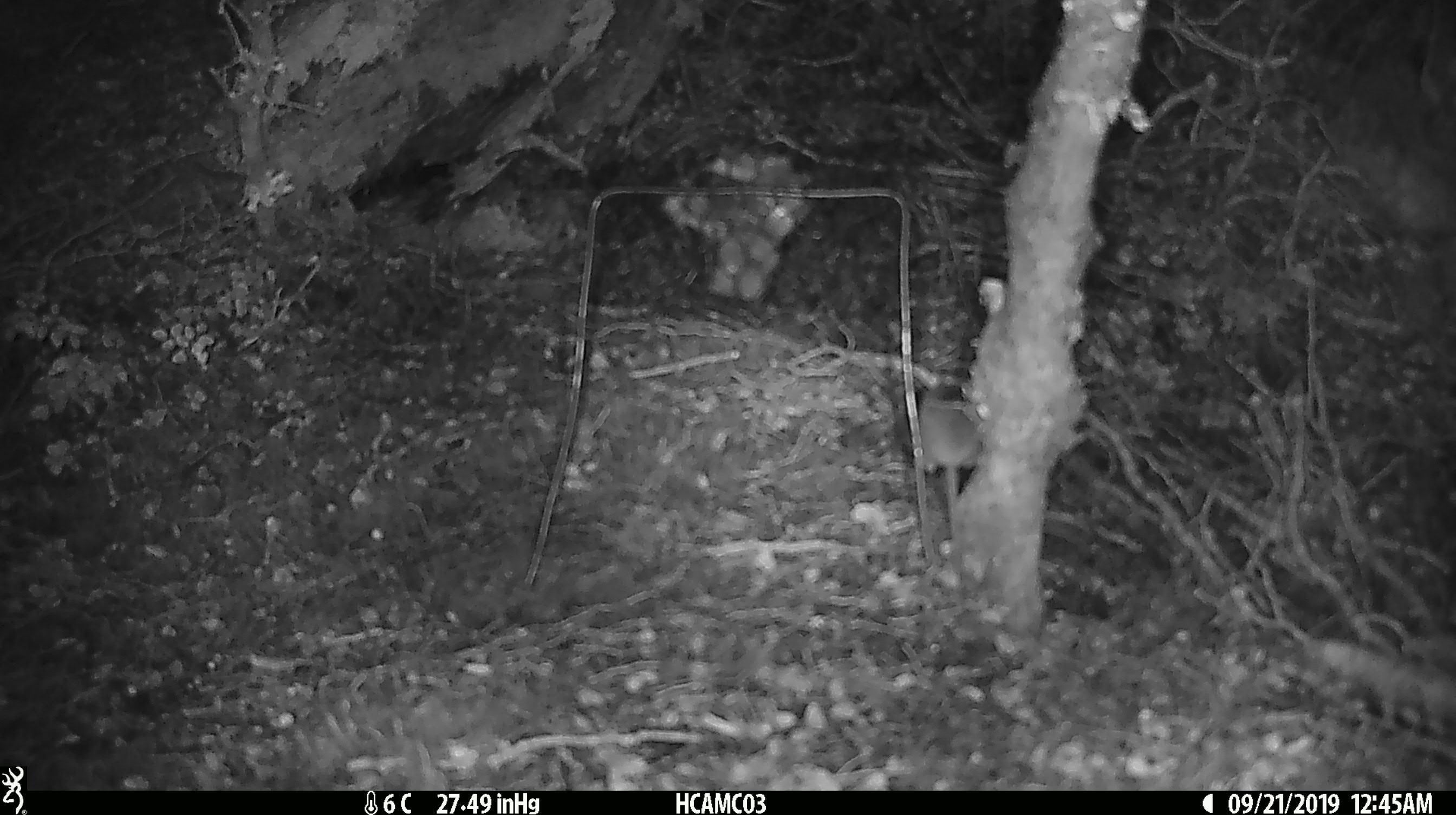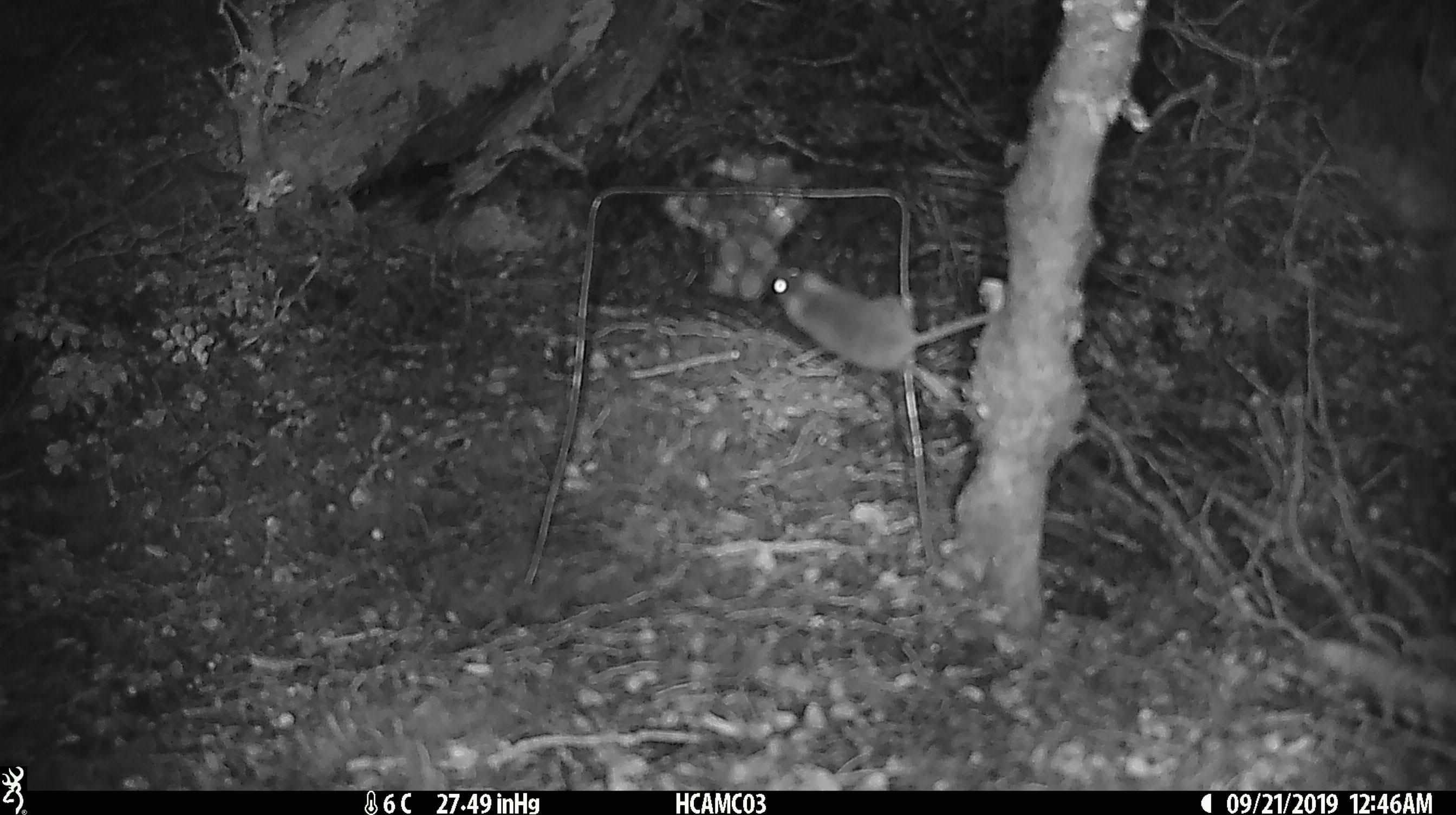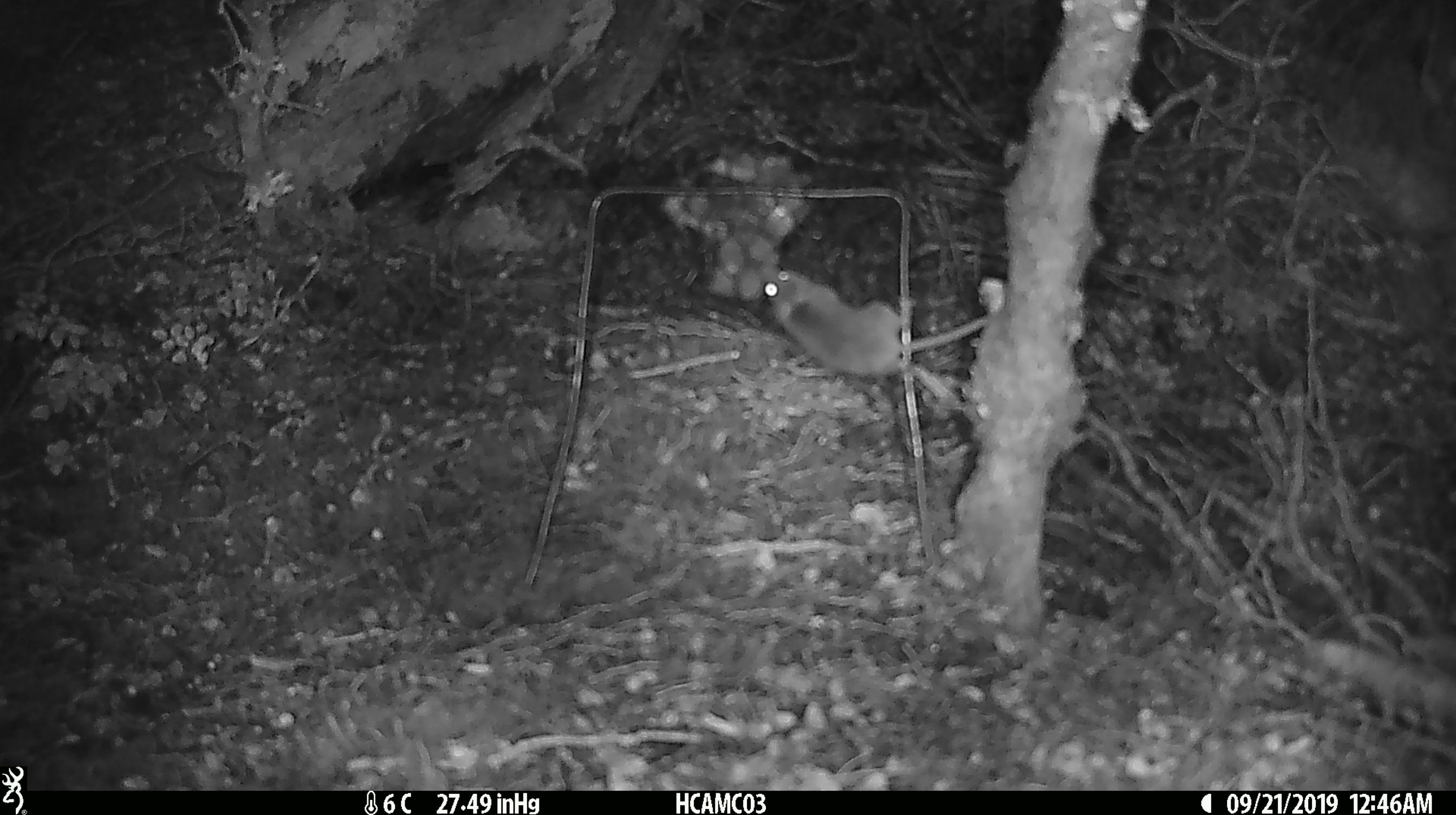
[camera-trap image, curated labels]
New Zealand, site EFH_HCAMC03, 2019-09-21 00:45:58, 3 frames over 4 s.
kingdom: Animalia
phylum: Chordata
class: Mammalia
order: Rodentia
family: Muridae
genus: Mus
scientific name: Mus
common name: mouse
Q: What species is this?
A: Mouse (Mus).